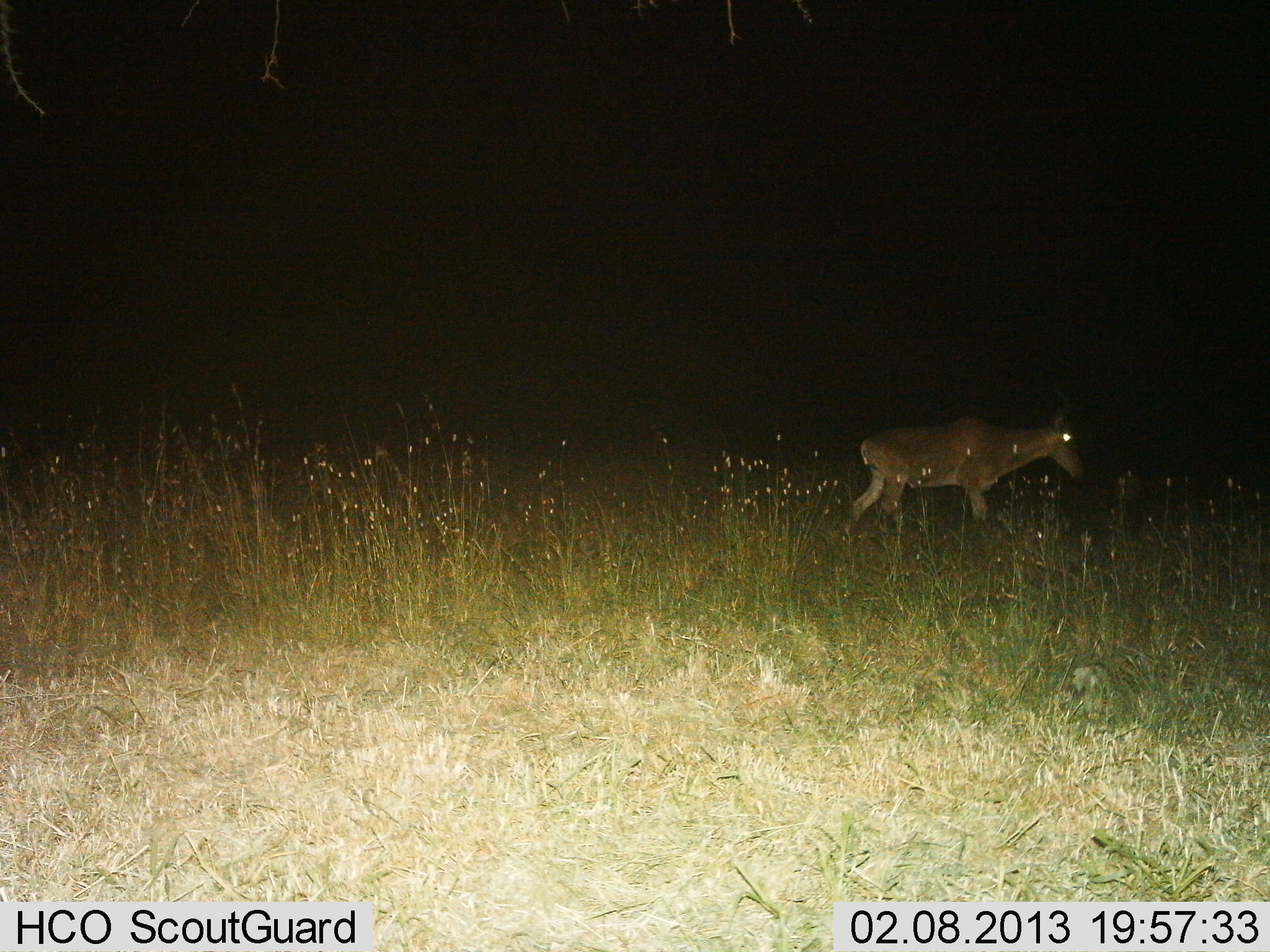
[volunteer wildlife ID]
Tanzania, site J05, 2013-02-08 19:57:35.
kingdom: Animalia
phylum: Chordata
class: Mammalia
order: Artiodactyla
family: Bovidae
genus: Alcelaphus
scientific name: Alcelaphus buselaphus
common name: hartebeest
Hartebeest (Alcelaphus buselaphus), count 1. Behavior (volunteer vote fractions): standing 26%, resting 0%, moving 74%, interacting 0%. Young present (vote fraction): 0%. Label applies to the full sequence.